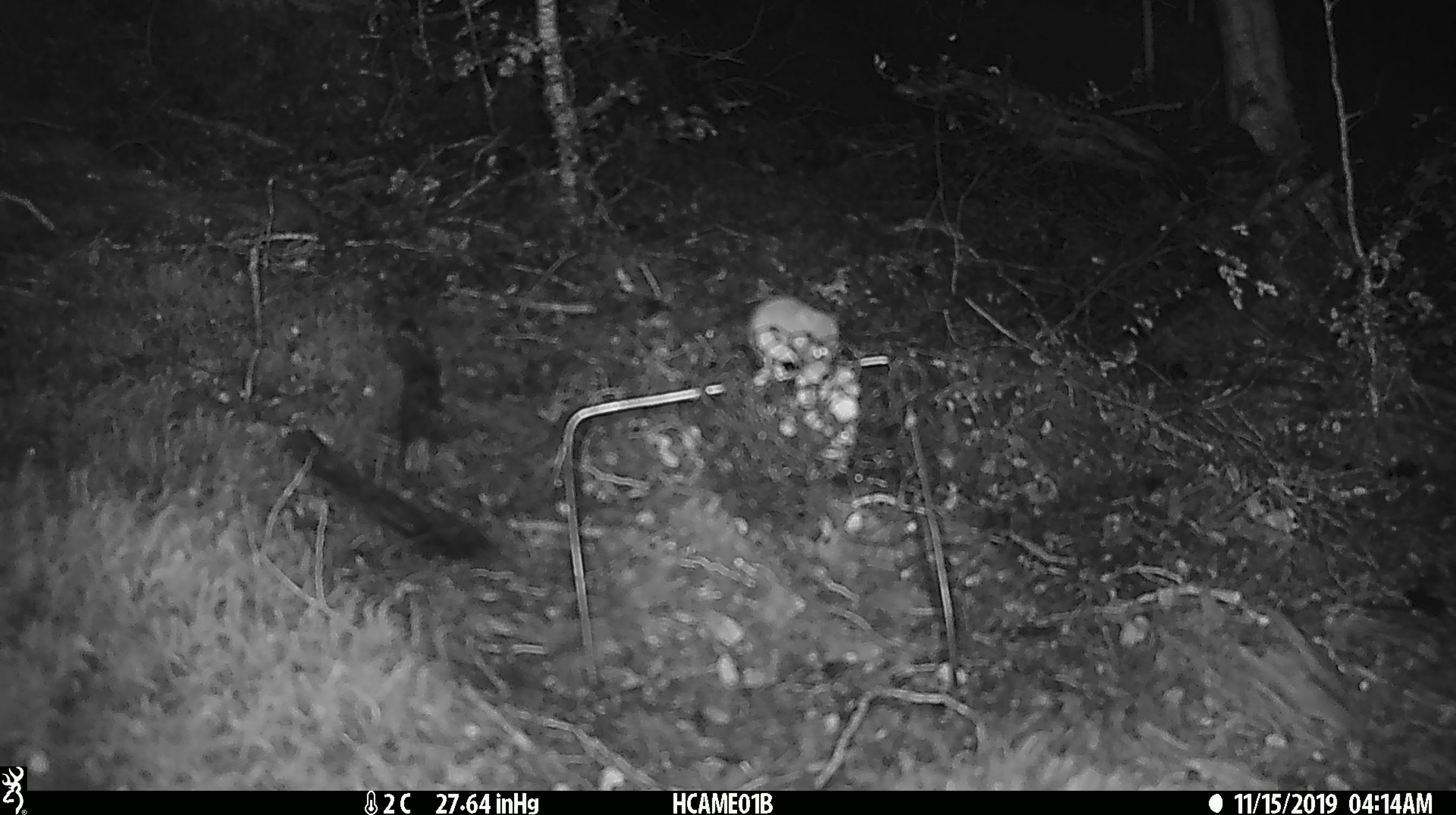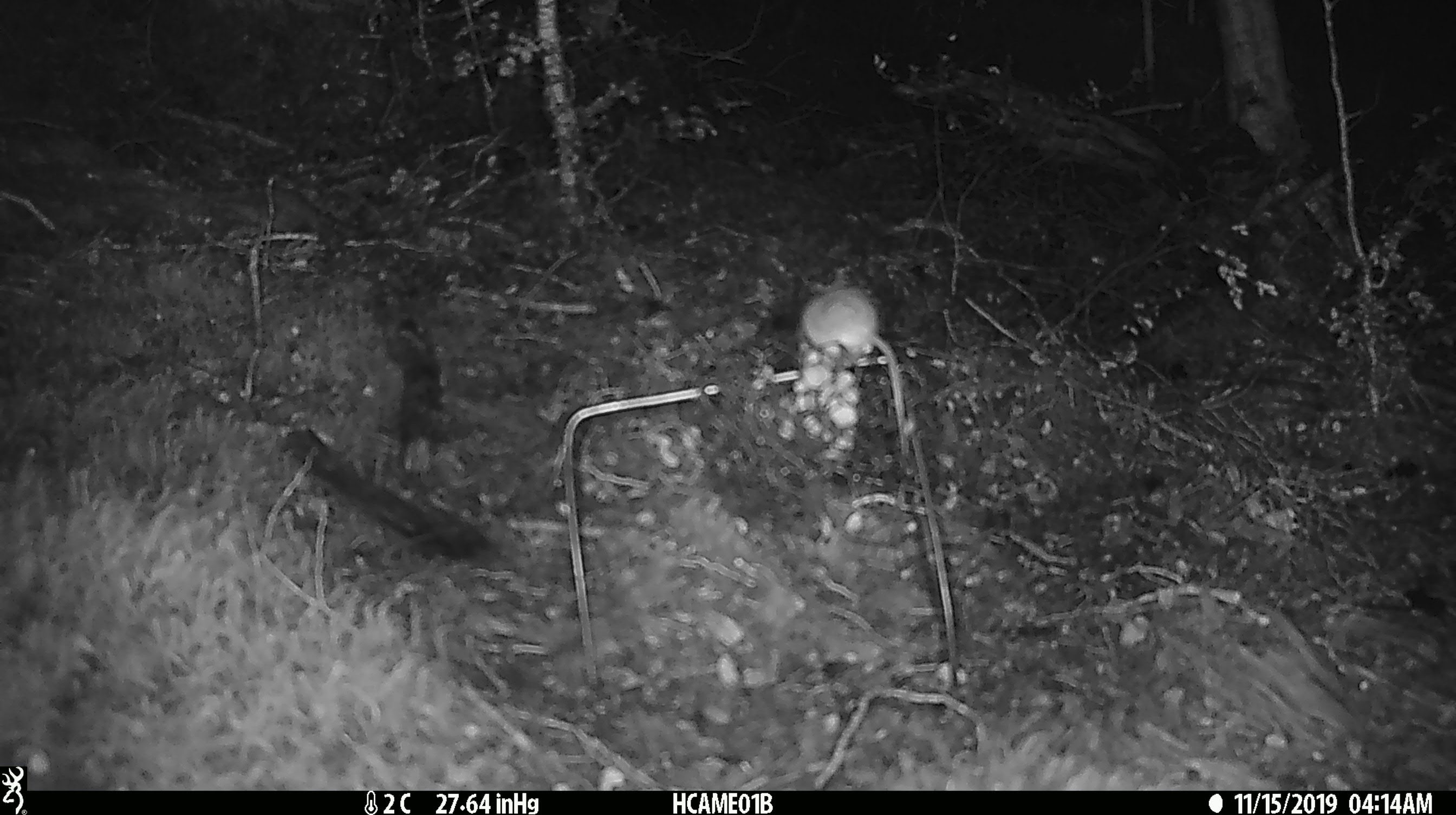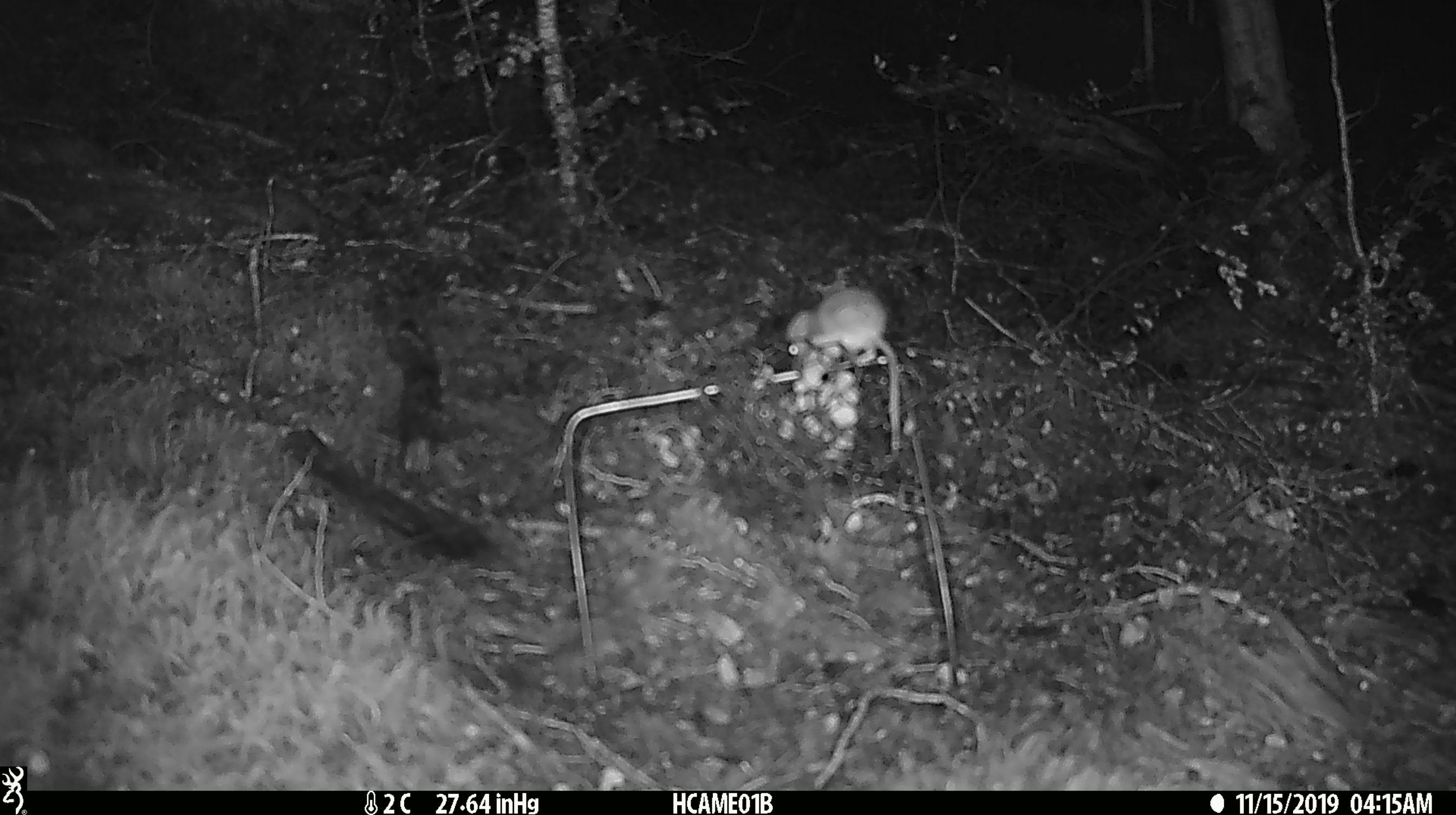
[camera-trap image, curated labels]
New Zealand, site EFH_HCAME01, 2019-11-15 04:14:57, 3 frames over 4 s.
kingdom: Animalia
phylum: Chordata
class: Mammalia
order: Rodentia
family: Muridae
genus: Mus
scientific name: Mus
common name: mouse